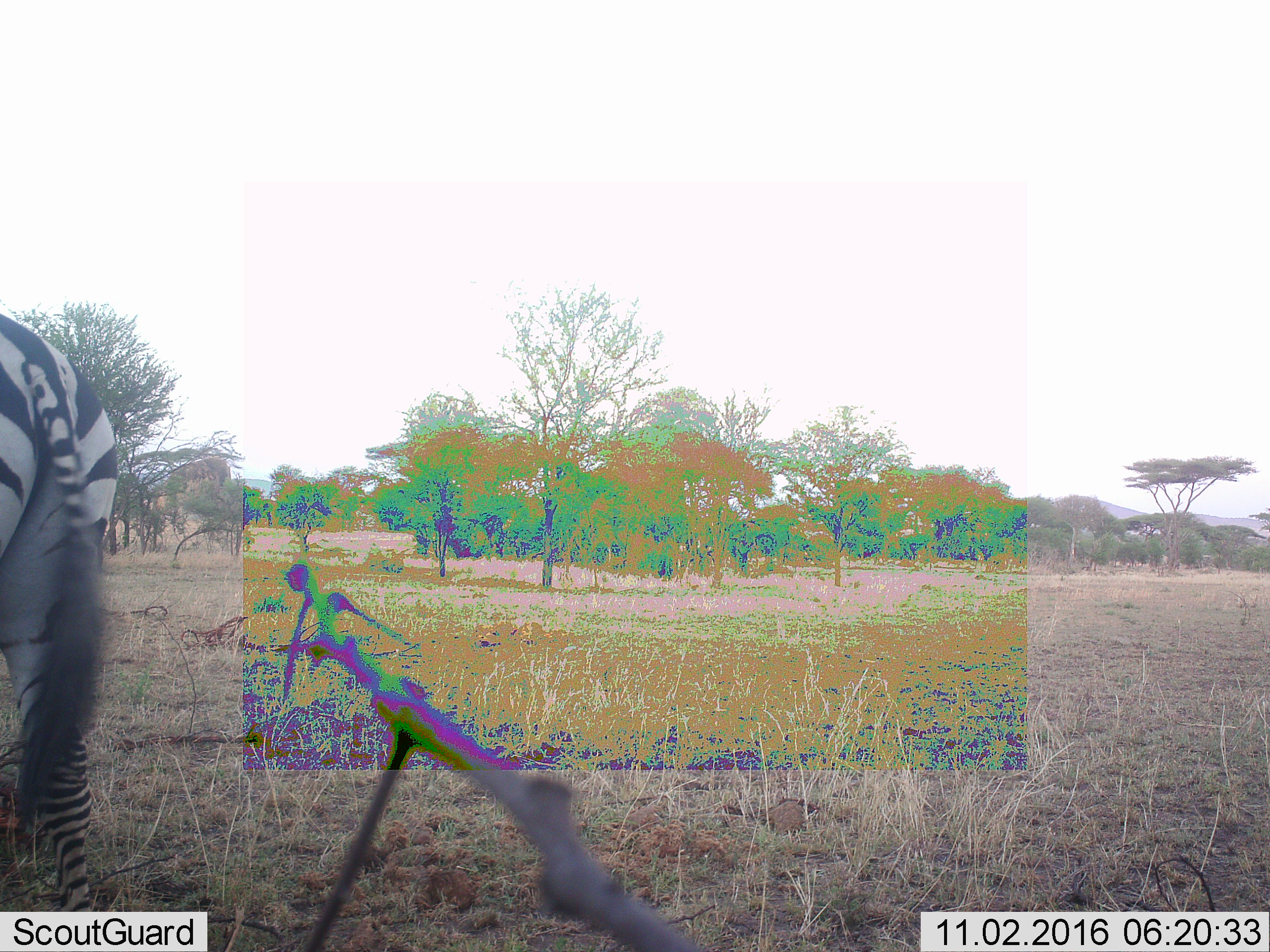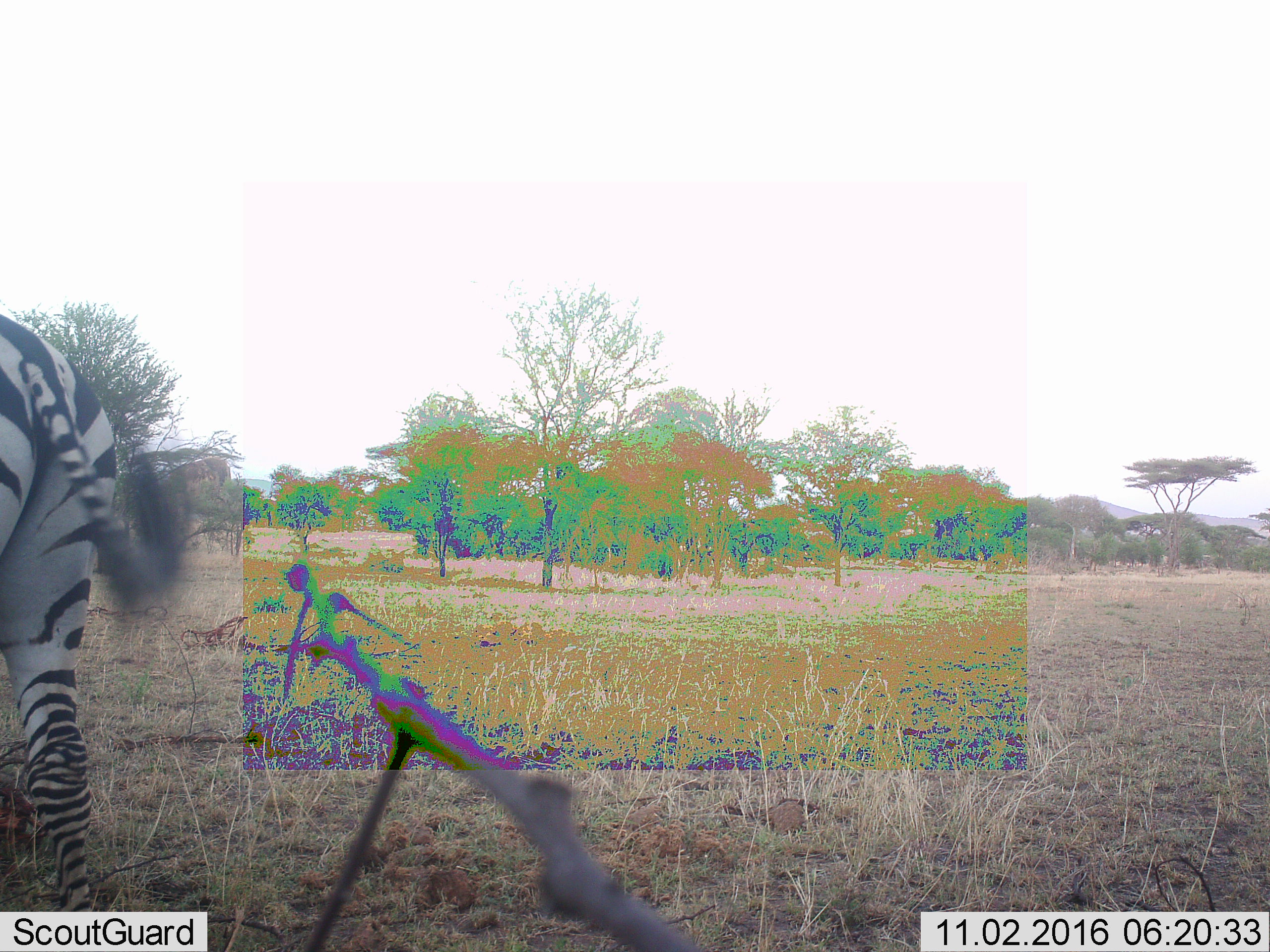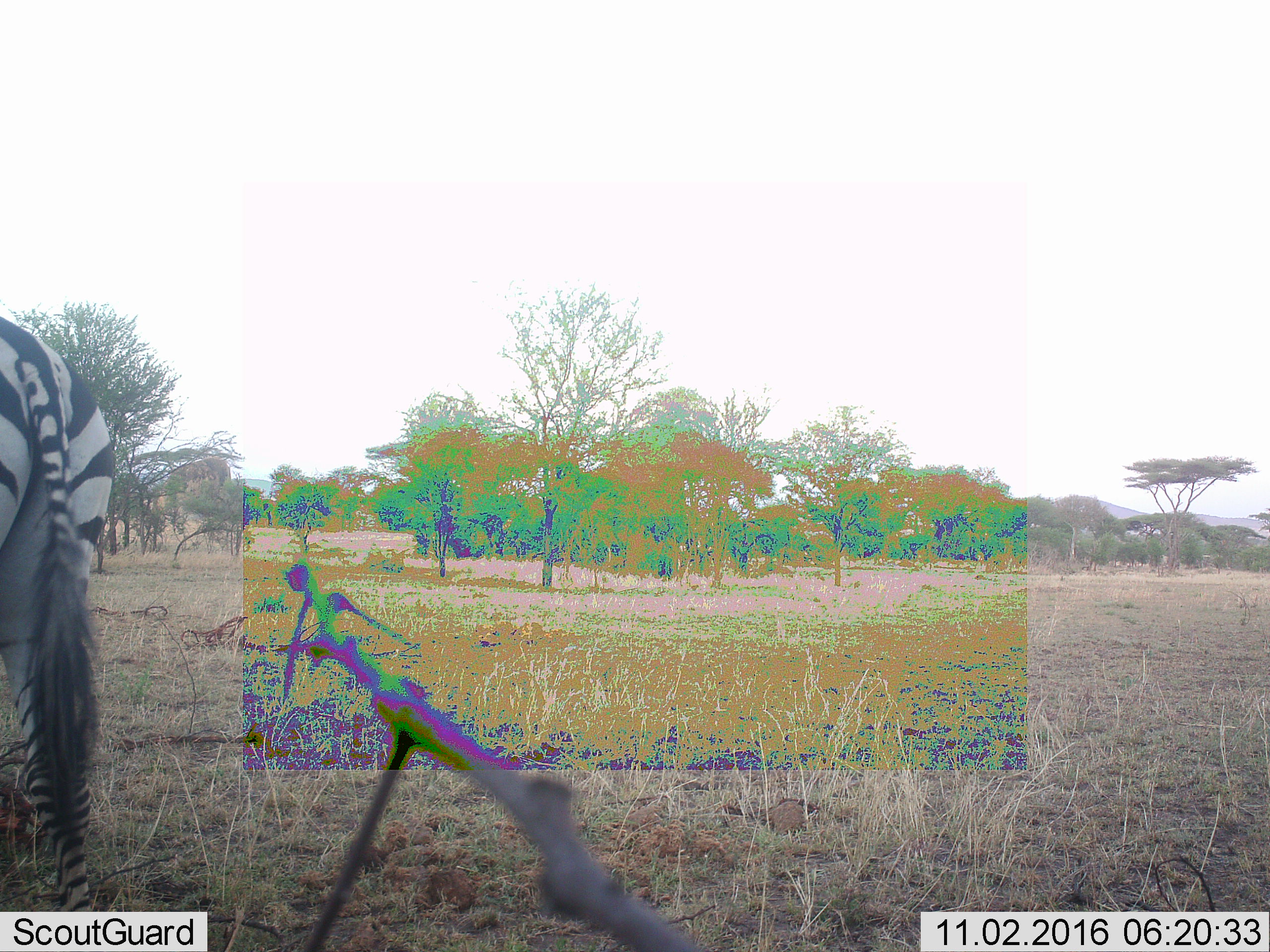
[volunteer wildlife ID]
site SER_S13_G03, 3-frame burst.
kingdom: Animalia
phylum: Chordata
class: Mammalia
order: Perissodactyla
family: Equidae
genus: Equus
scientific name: Equus quagga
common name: plains zebra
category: zebraplains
Zebraplains (plains zebra) (Equus quagga), count 1. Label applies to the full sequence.